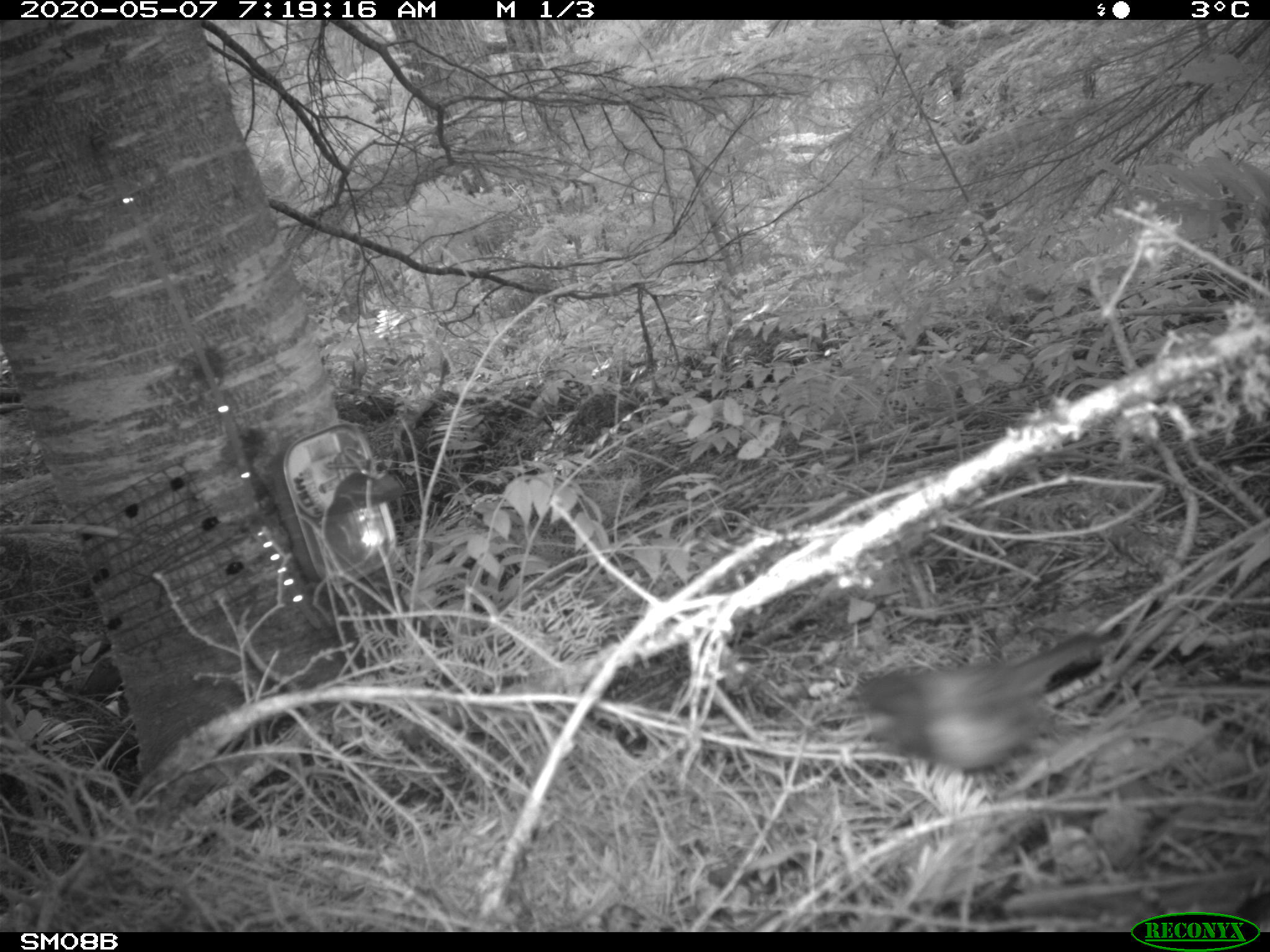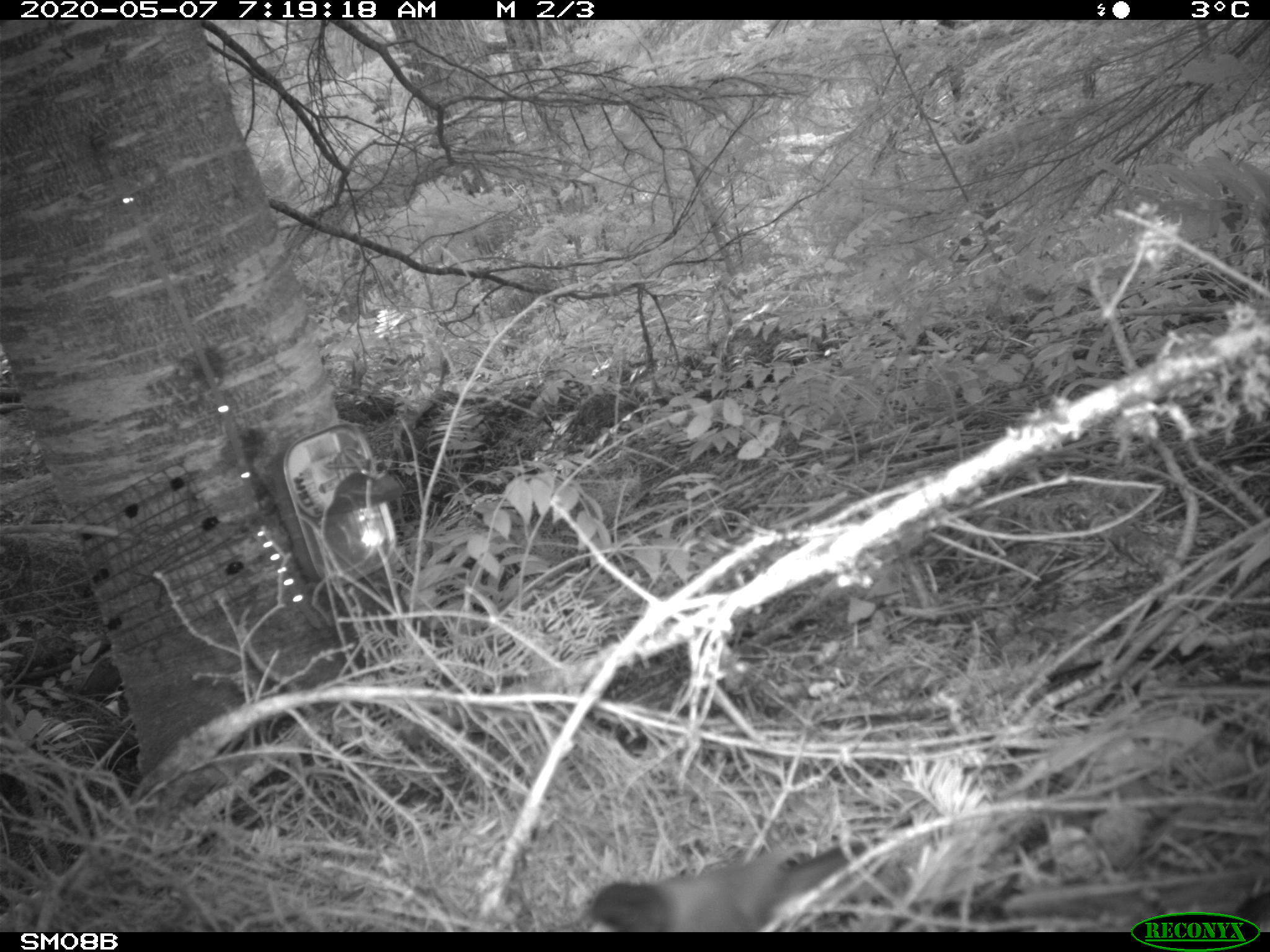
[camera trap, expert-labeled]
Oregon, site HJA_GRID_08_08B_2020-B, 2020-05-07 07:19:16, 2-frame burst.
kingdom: Animalia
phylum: Chordata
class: Aves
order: Passeriformes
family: Passerellidae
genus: Junco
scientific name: Junco hyemalis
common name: dark-eyed junco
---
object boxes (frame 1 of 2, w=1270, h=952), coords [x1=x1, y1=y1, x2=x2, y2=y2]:
dark-eyed junco: [x1=849, y1=601, x2=1123, y2=807]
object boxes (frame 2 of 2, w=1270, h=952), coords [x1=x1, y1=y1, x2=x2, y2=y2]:
dark-eyed junco: [x1=570, y1=826, x2=879, y2=927]